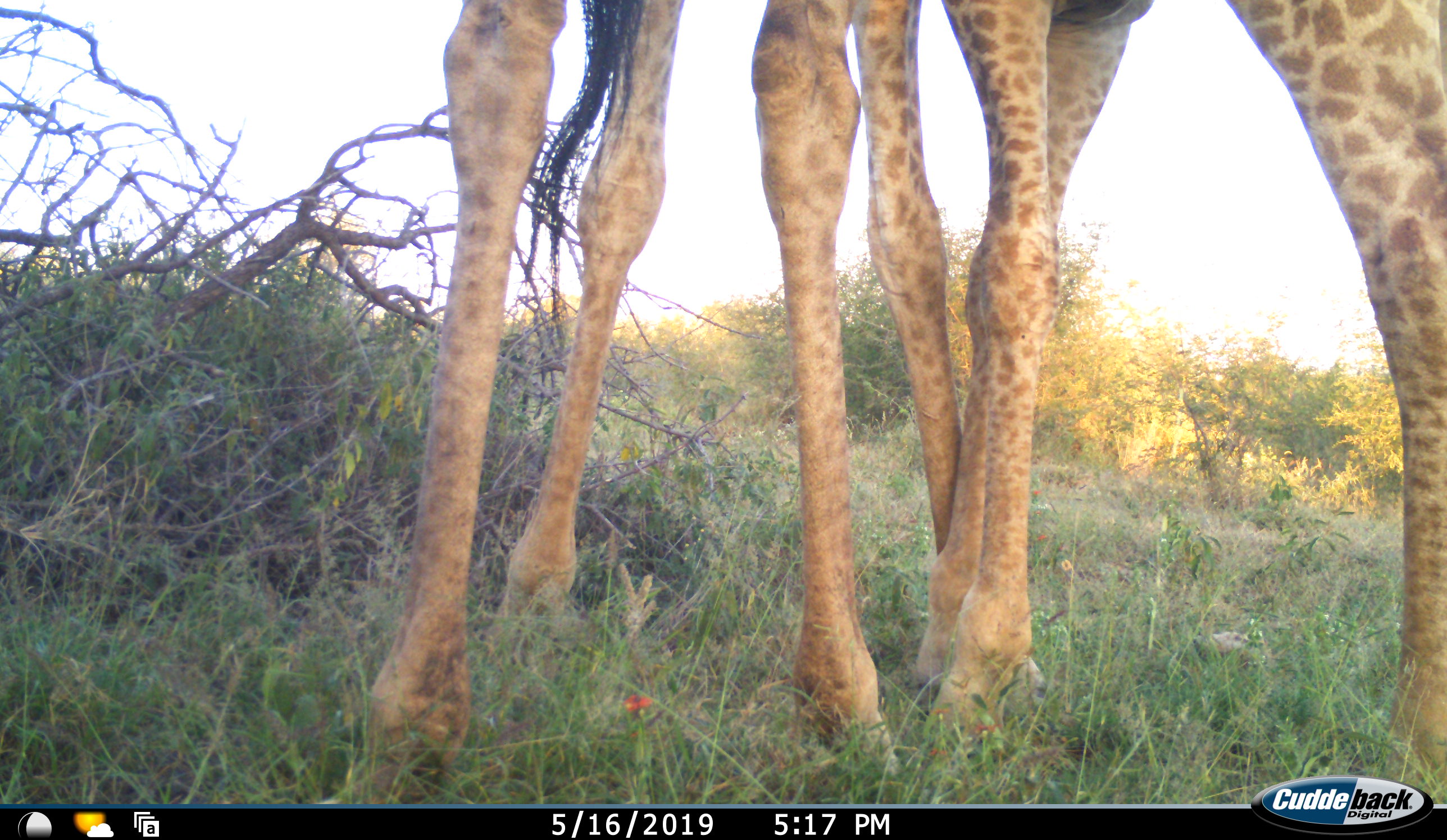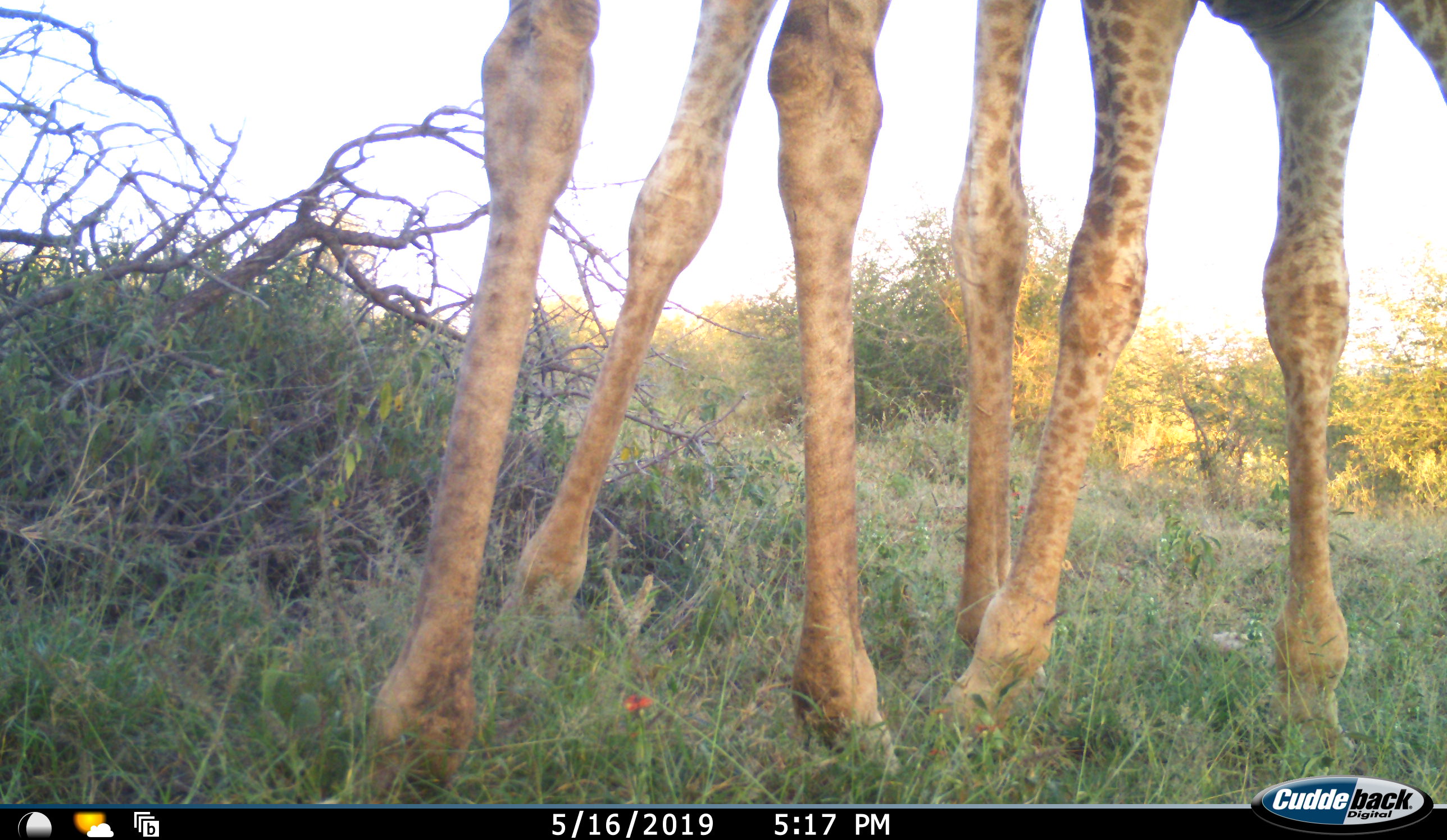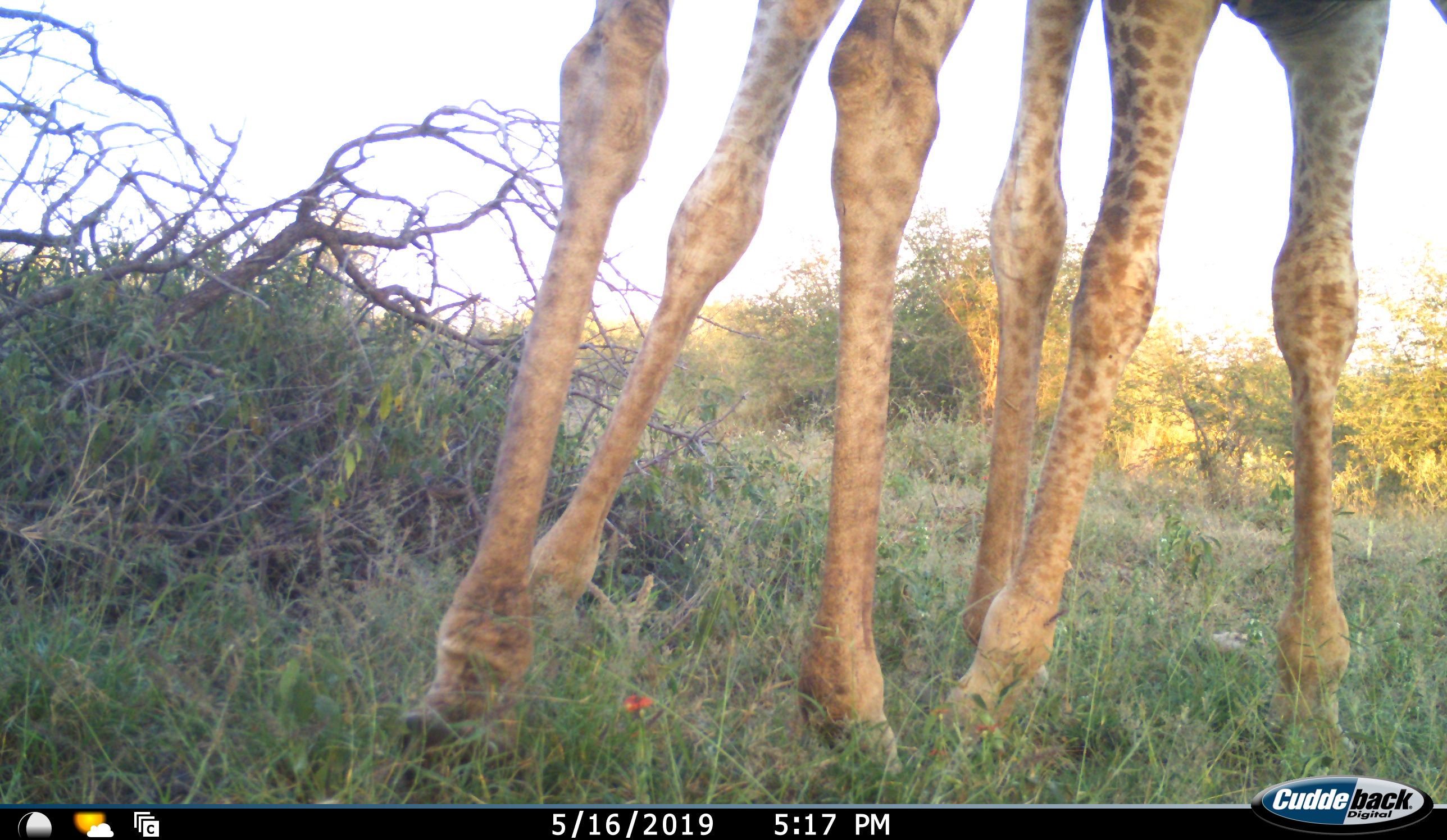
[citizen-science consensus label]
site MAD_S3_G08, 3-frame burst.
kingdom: Animalia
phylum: Chordata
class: Mammalia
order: Artiodactyla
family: Giraffidae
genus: Giraffa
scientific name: Giraffa camelopardalis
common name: giraffe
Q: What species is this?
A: Giraffe (Giraffa camelopardalis).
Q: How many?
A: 2.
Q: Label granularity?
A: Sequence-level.